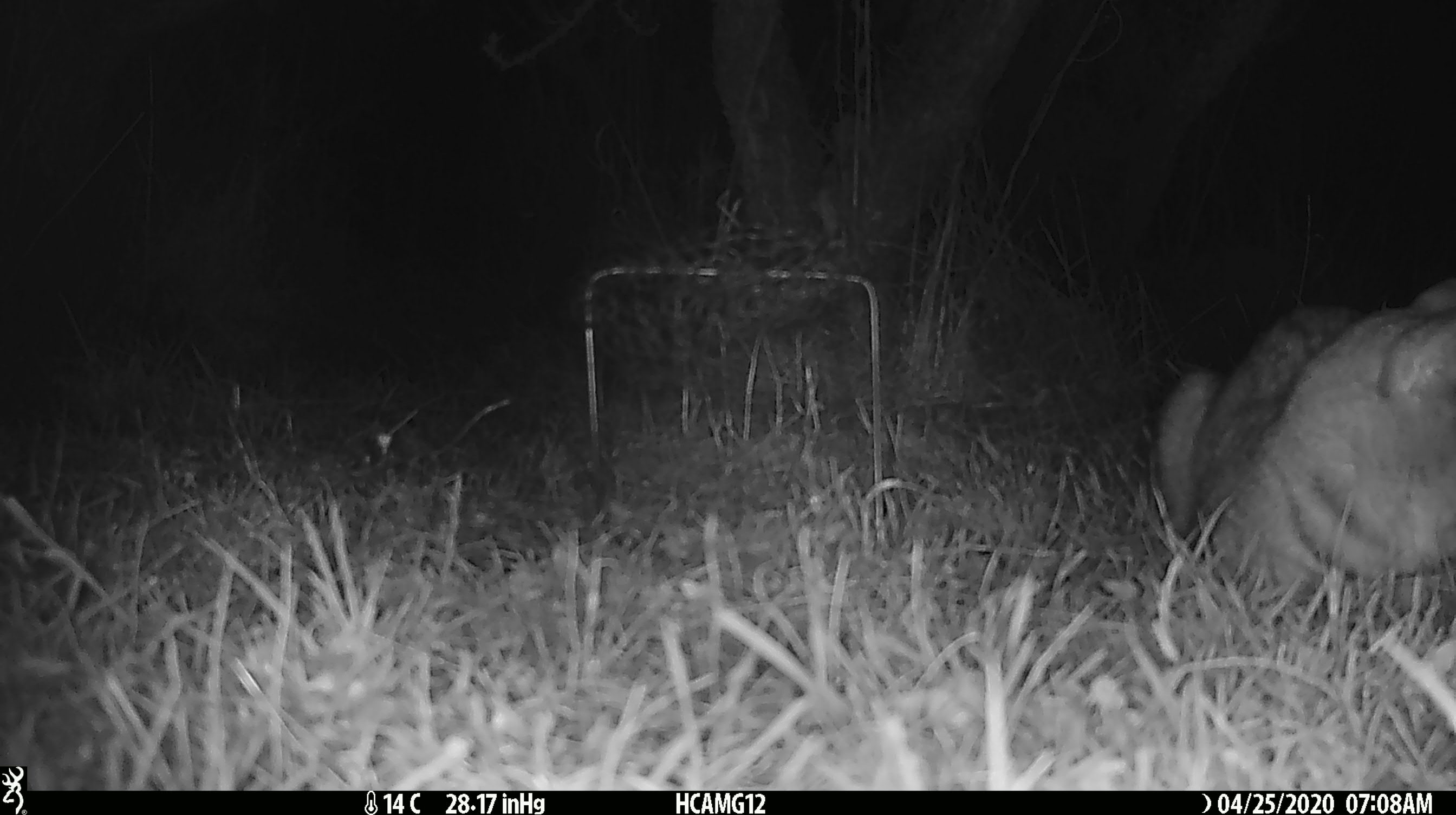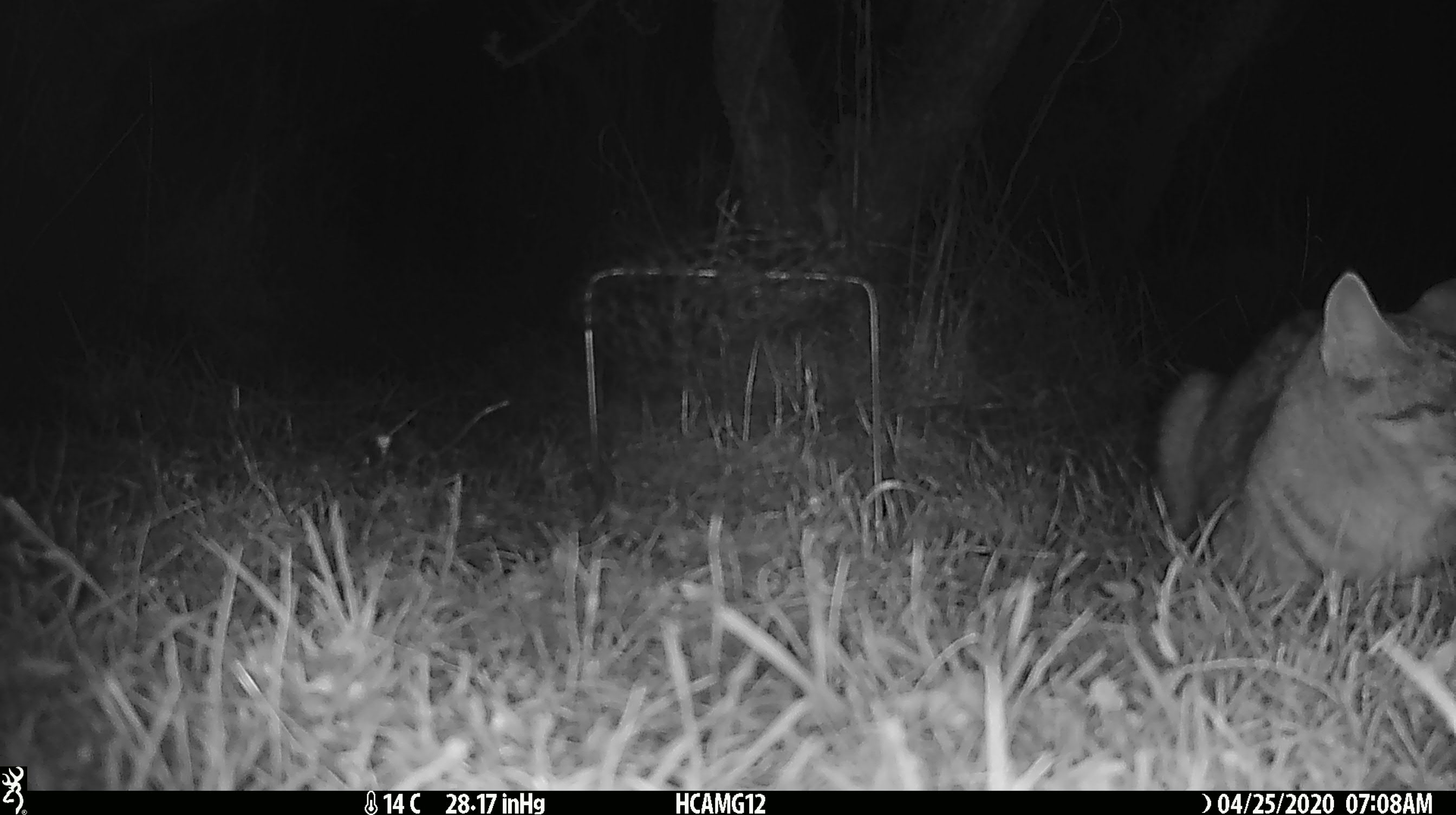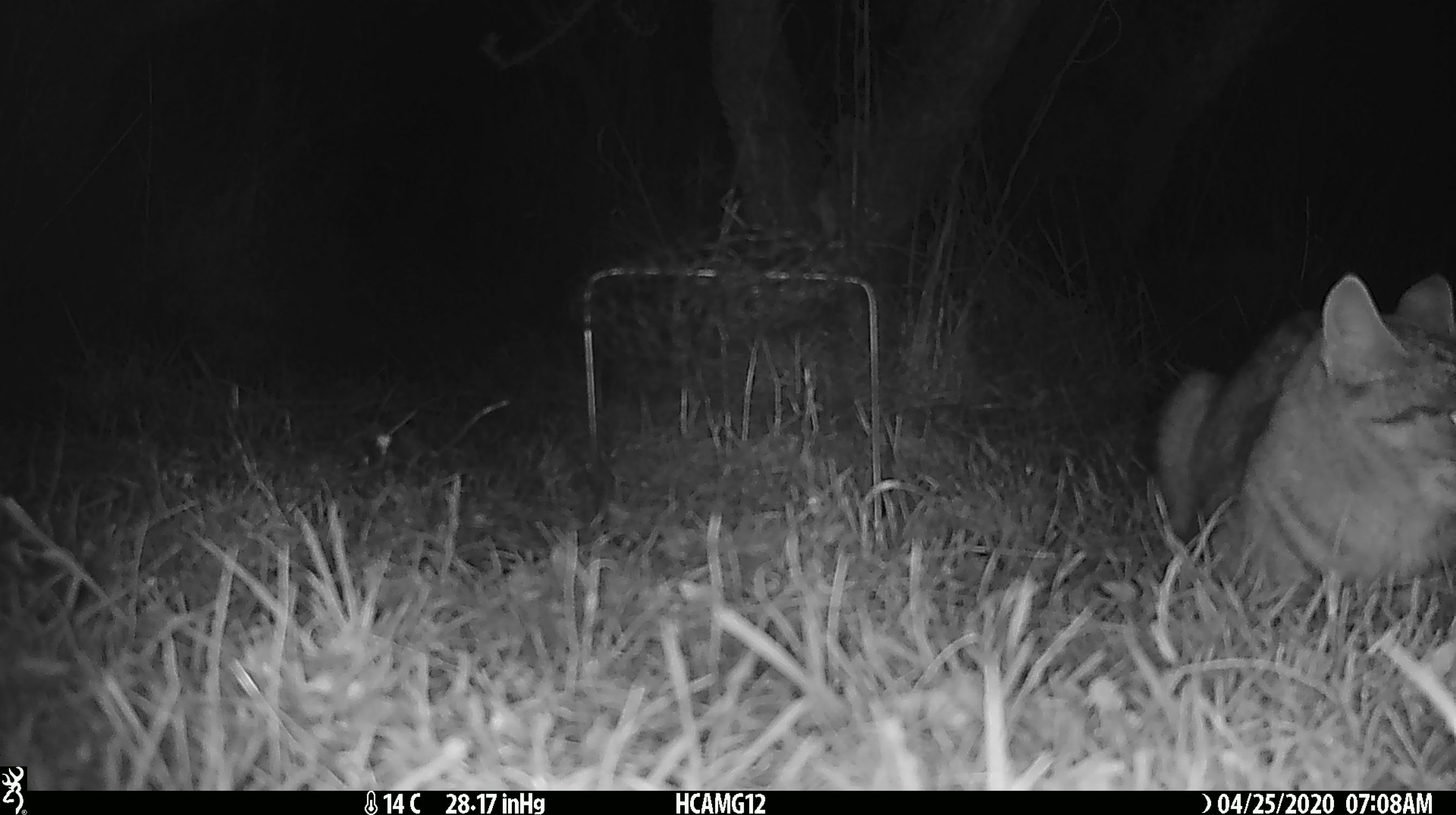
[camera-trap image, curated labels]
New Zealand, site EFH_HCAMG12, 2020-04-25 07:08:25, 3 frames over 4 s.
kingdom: Animalia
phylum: Chordata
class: Mammalia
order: Carnivora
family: Felidae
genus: Felis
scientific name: Felis catus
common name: domestic cat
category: cat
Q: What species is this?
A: Cat (domestic cat) (Felis catus).